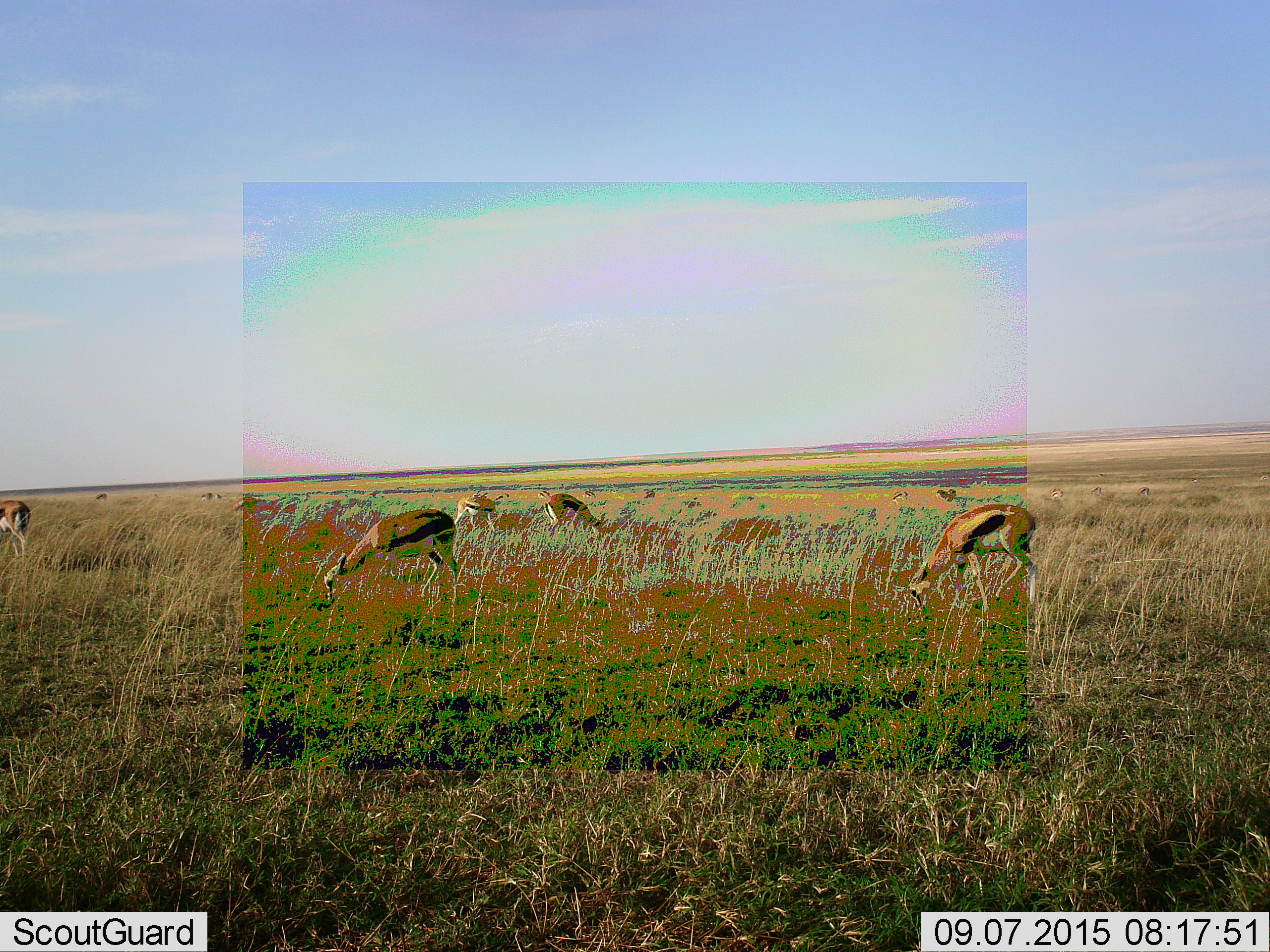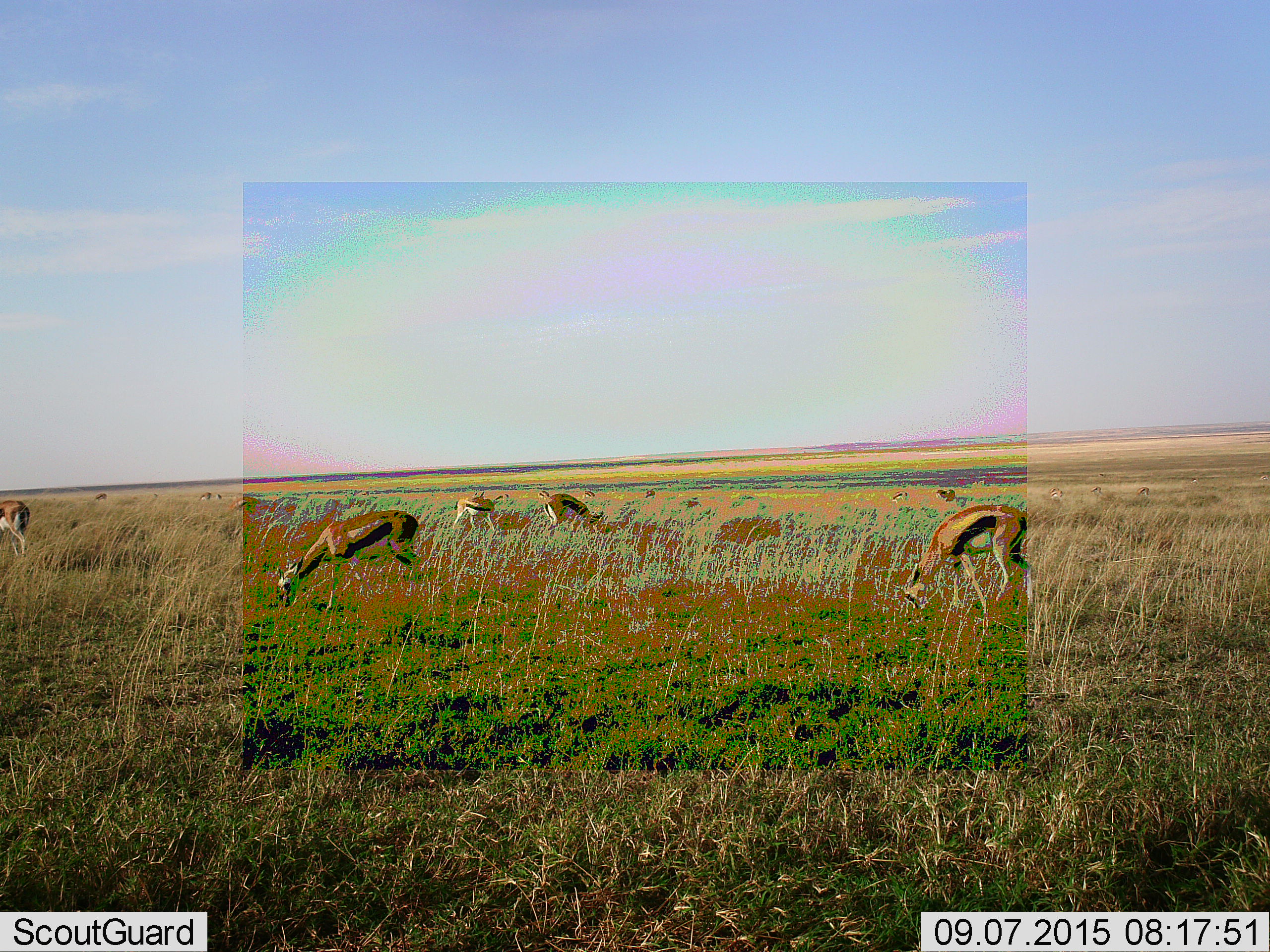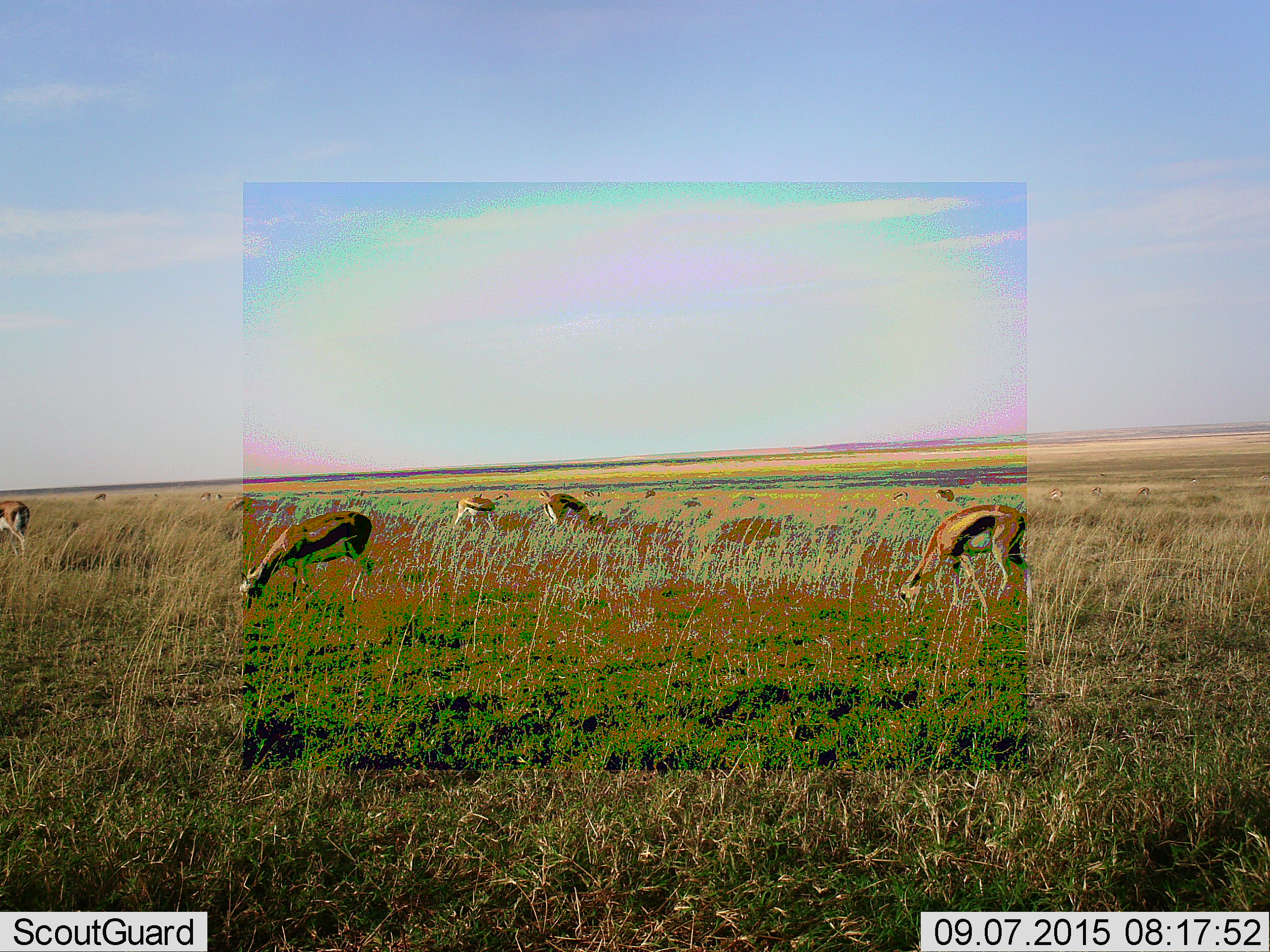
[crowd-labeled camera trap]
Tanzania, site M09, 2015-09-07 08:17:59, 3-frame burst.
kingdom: Animalia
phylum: Chordata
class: Mammalia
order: Artiodactyla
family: Bovidae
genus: Eudorcas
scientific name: Eudorcas thomsonii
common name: thomson's gazelle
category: gazellethomsons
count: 11-50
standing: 40%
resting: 0%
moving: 40%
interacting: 0%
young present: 10%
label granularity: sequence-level